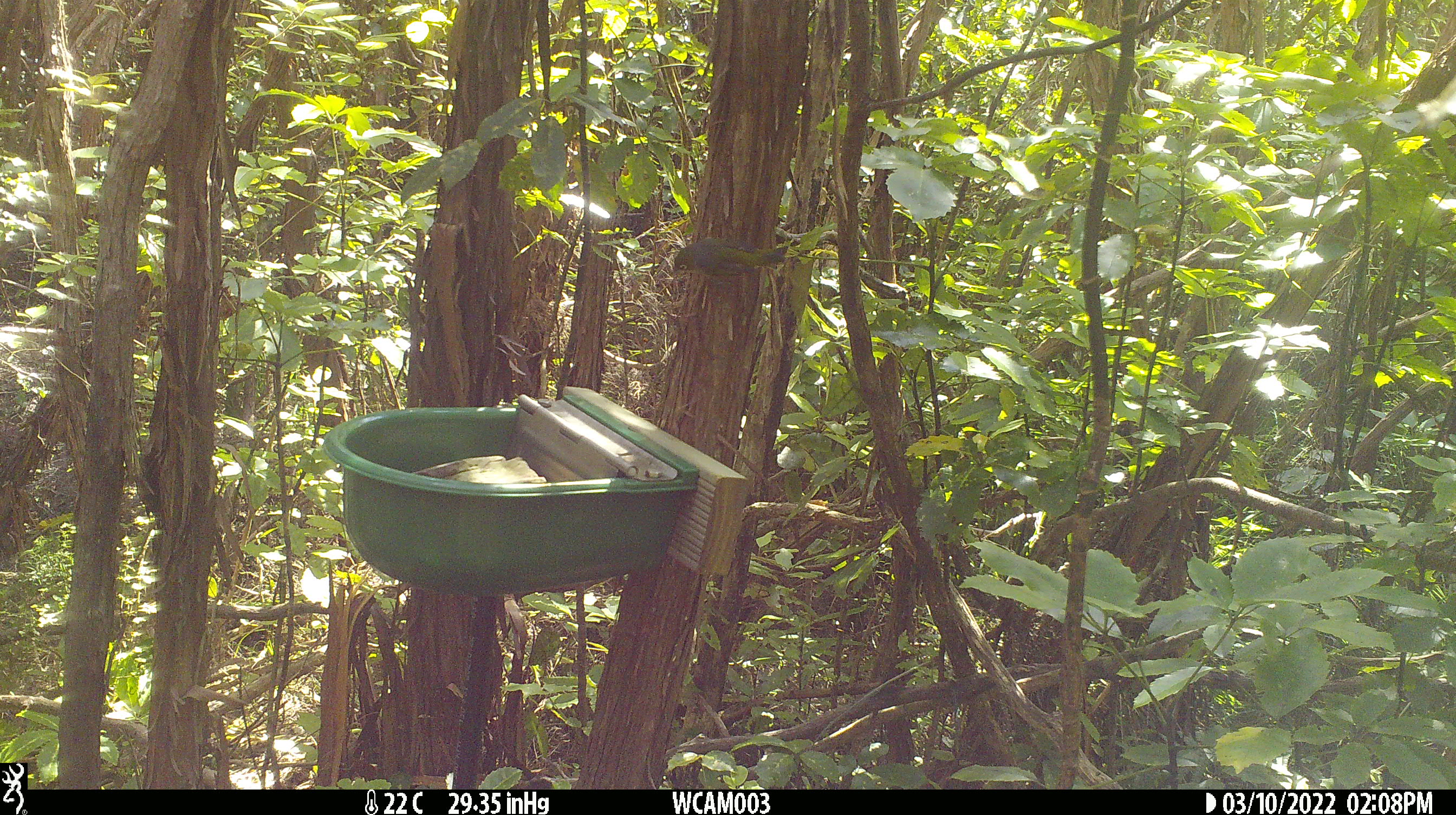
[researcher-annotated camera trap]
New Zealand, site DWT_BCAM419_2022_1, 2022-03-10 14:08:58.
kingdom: Animalia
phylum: Chordata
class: Aves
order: Passeriformes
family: Zosteropidae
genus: Zosterops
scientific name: Zosterops lateralis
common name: silvereye